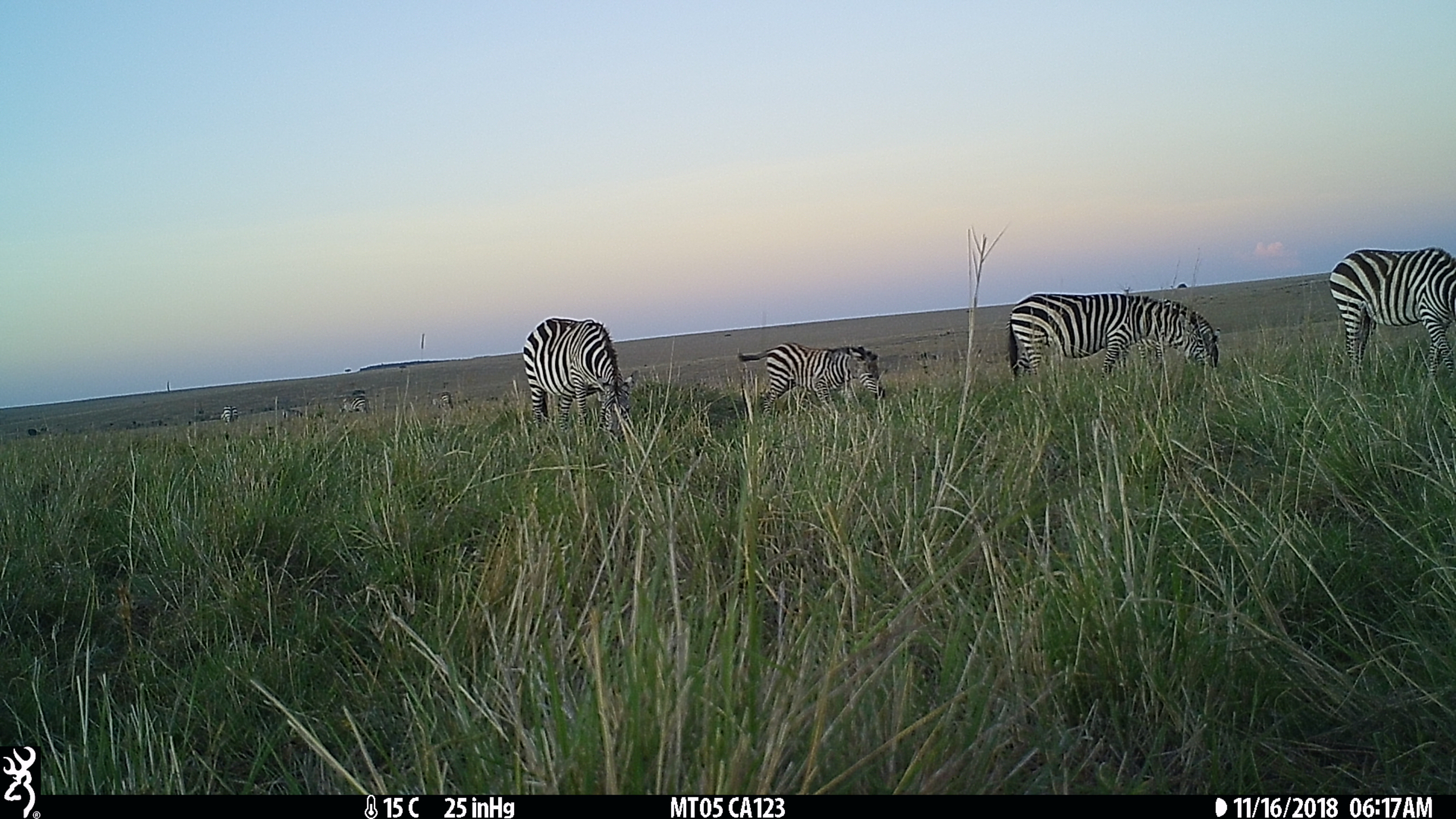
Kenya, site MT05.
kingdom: Animalia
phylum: Chordata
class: Mammalia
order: Perissodactyla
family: Equidae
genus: Equus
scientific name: Equus quagga burchellii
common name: burchell's zebra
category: zebra